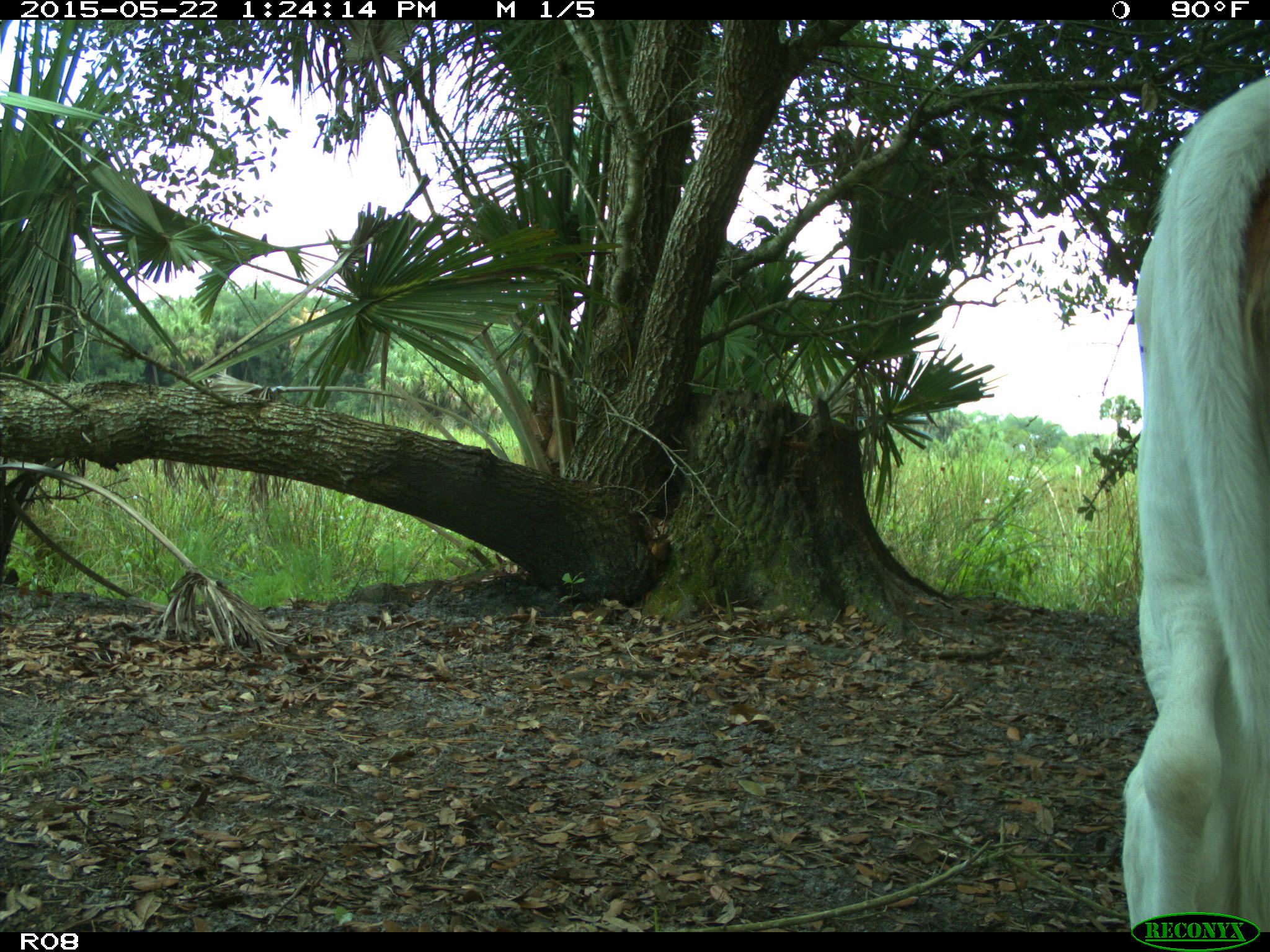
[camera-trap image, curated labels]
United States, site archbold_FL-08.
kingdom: Animalia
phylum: Chordata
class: Mammalia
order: Artiodactyla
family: Bovidae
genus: Bos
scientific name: Bos taurus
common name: domestic cow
Bos taurus (domestic cow).